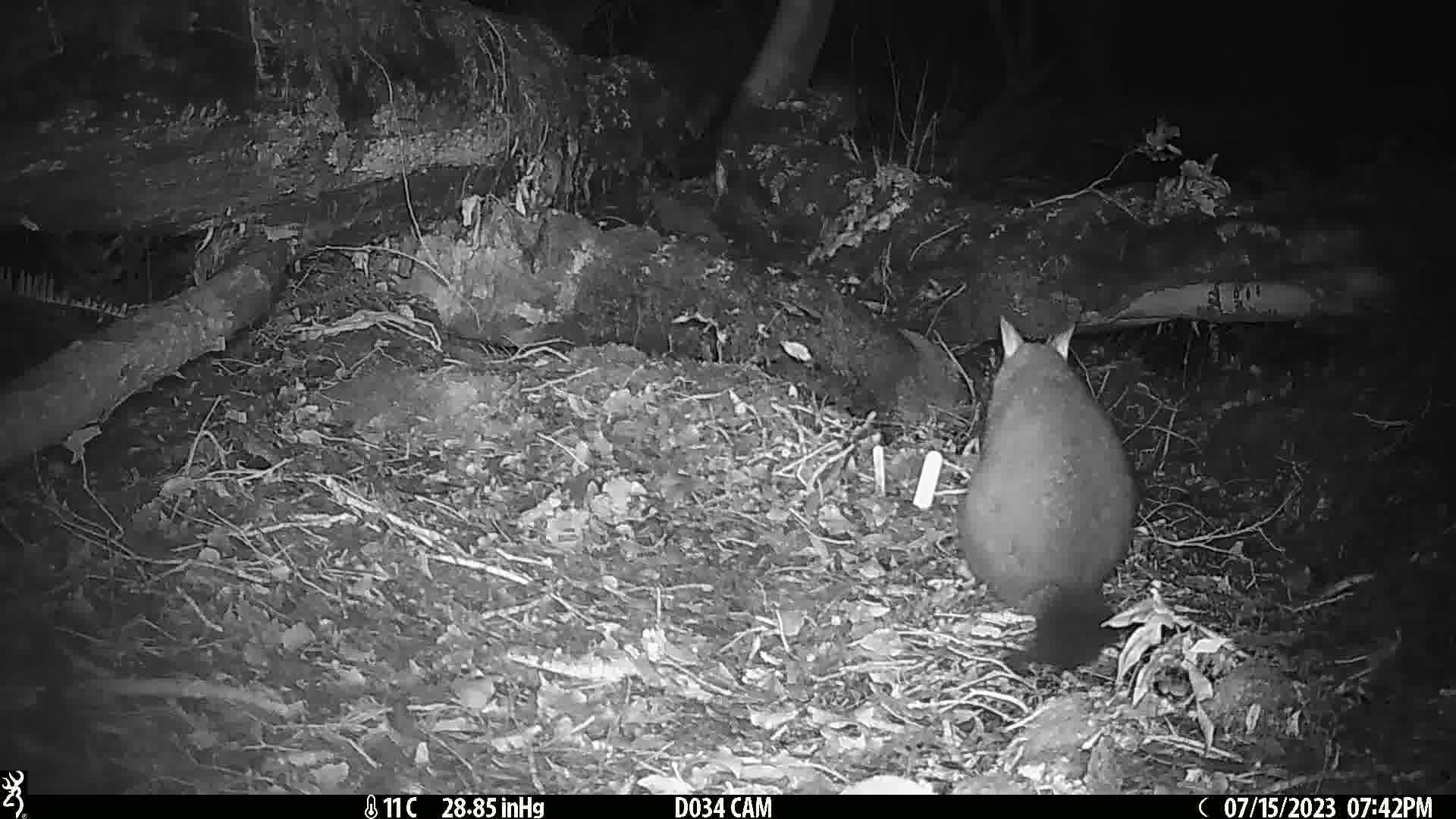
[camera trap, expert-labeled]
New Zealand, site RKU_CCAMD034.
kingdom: Animalia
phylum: Chordata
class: Mammalia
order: Diprotodontia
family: Phalangeridae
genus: Trichosurus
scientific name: Trichosurus vulpecula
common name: common brushtail possum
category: possum